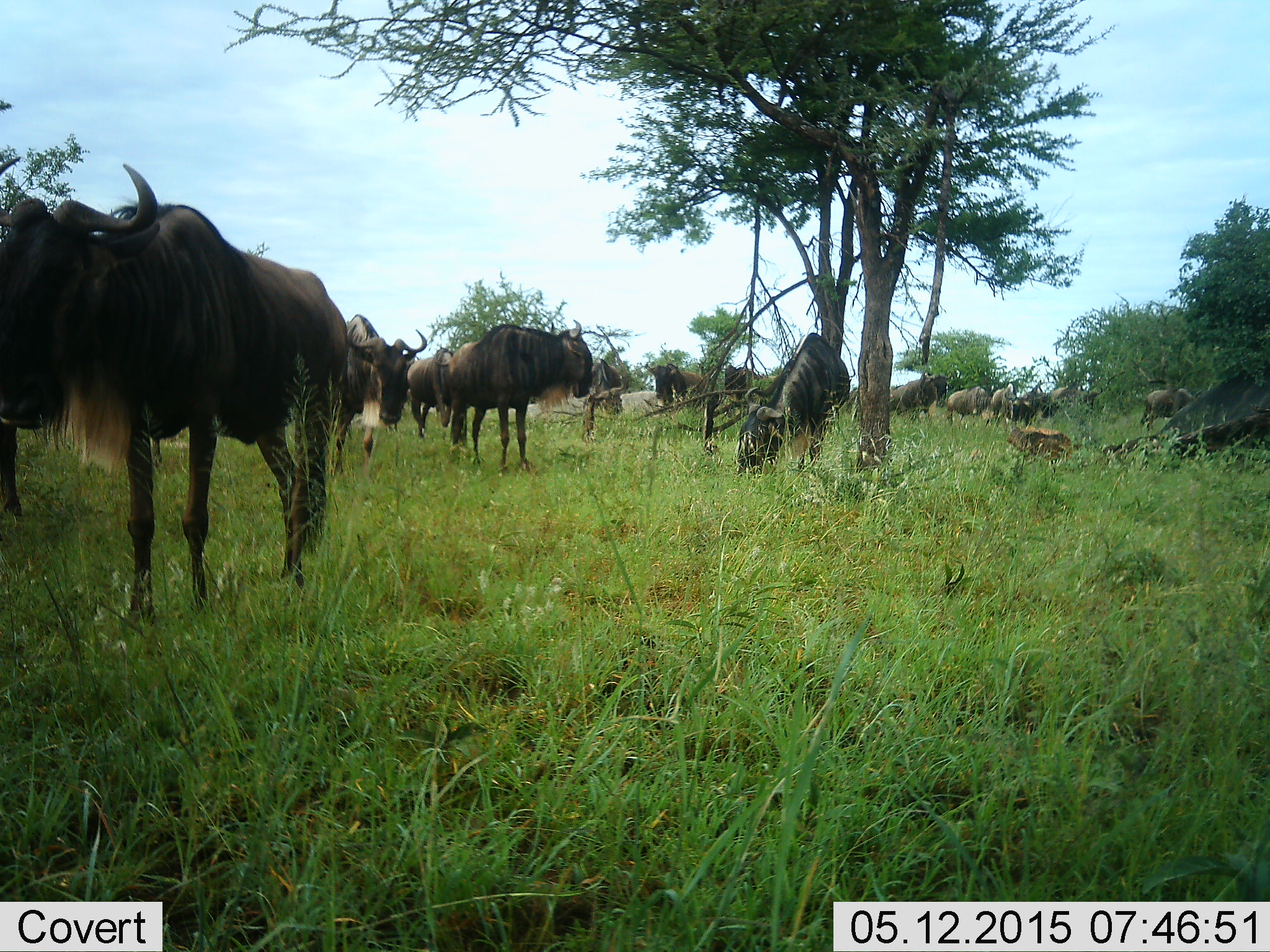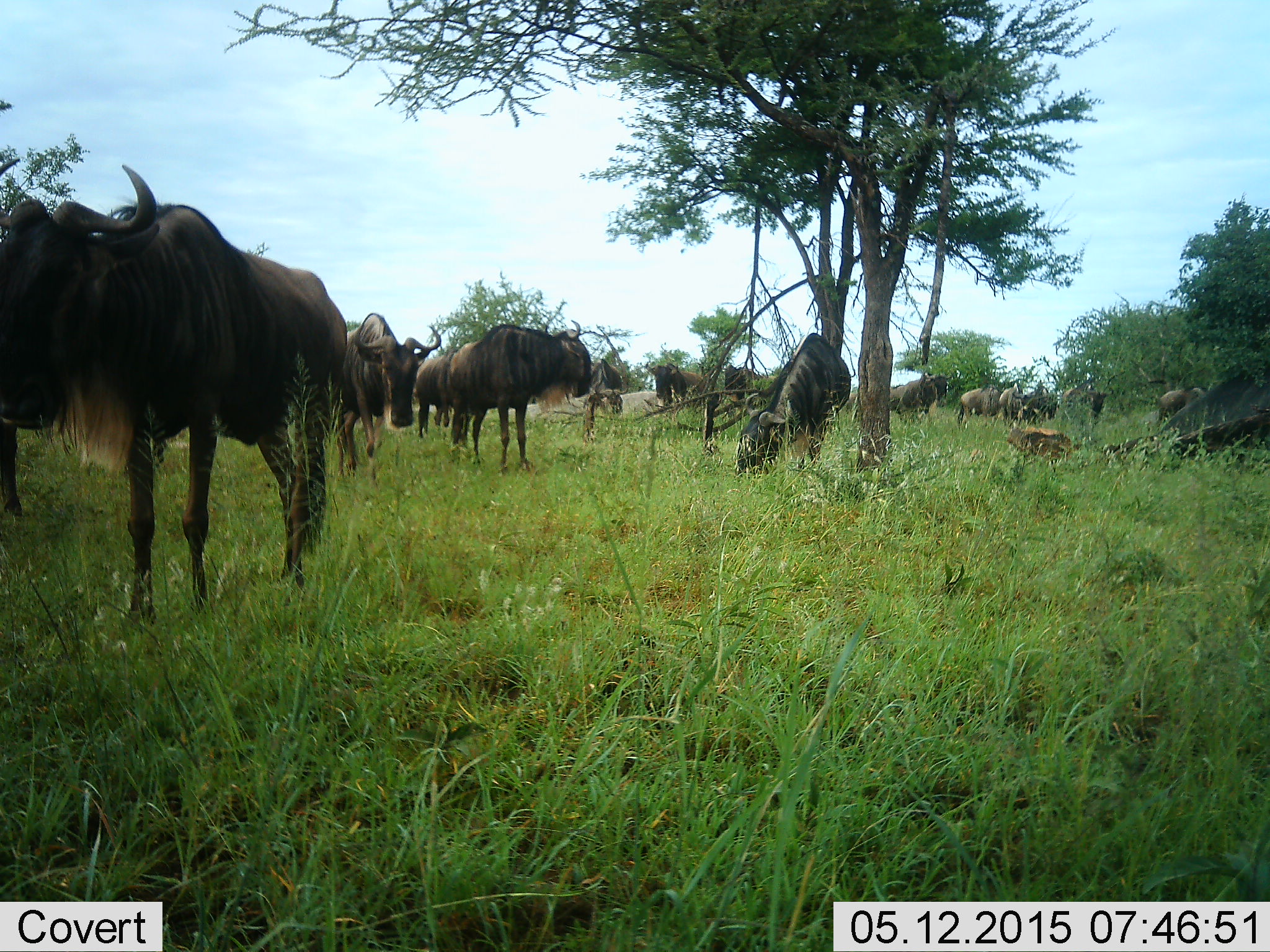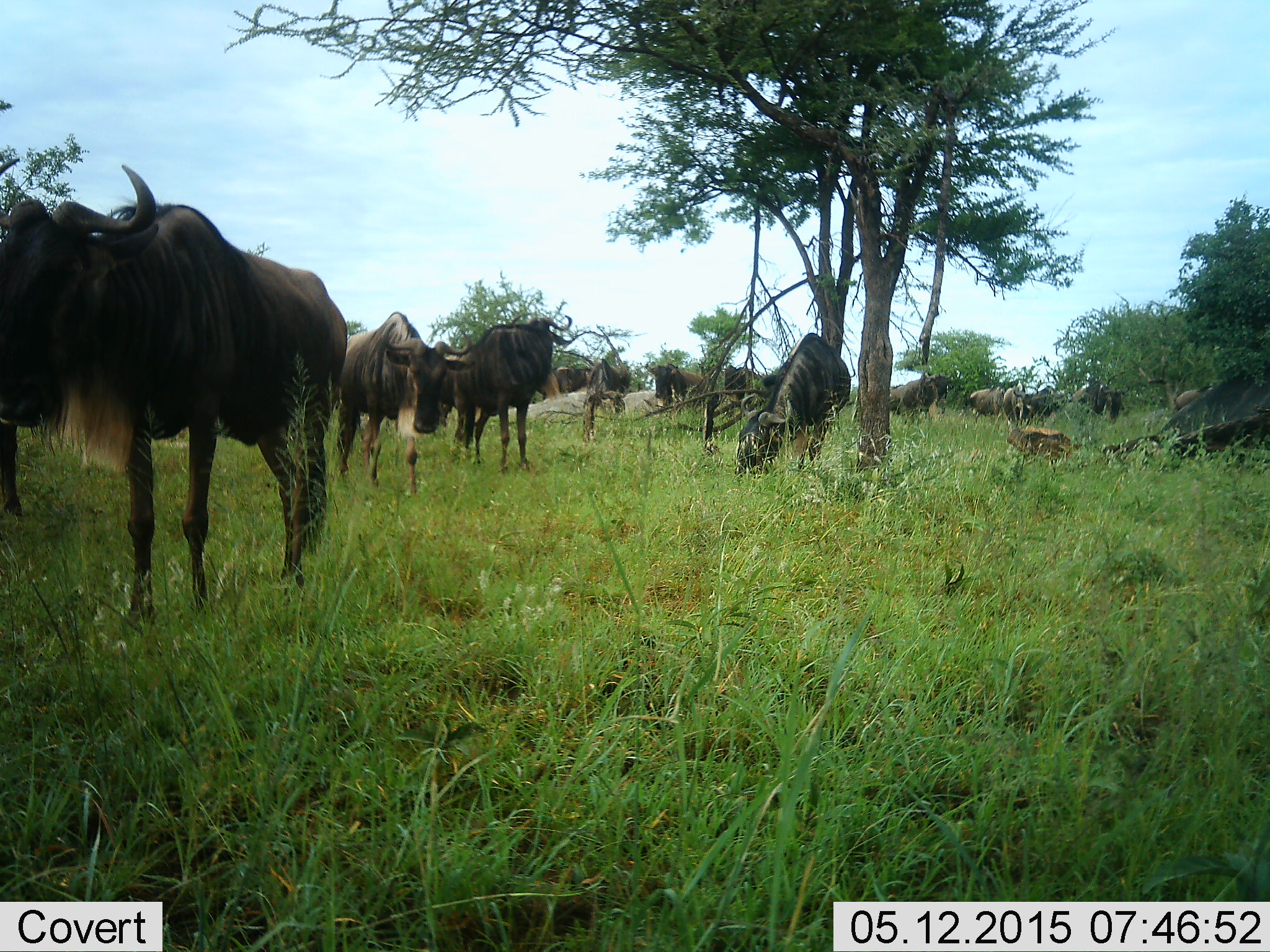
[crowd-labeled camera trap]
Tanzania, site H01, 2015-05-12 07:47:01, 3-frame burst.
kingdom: Animalia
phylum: Chordata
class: Mammalia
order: Artiodactyla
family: Bovidae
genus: Connochaetes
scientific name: Connochaetes taurinus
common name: blue wildebeest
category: wildebeest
Wildebeest (blue wildebeest) (Connochaetes taurinus), count 11-50. Behavior (volunteer vote fractions): standing 90%, resting 10%, moving 60%, interacting 0%. Young present (vote fraction): 0%. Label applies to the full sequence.